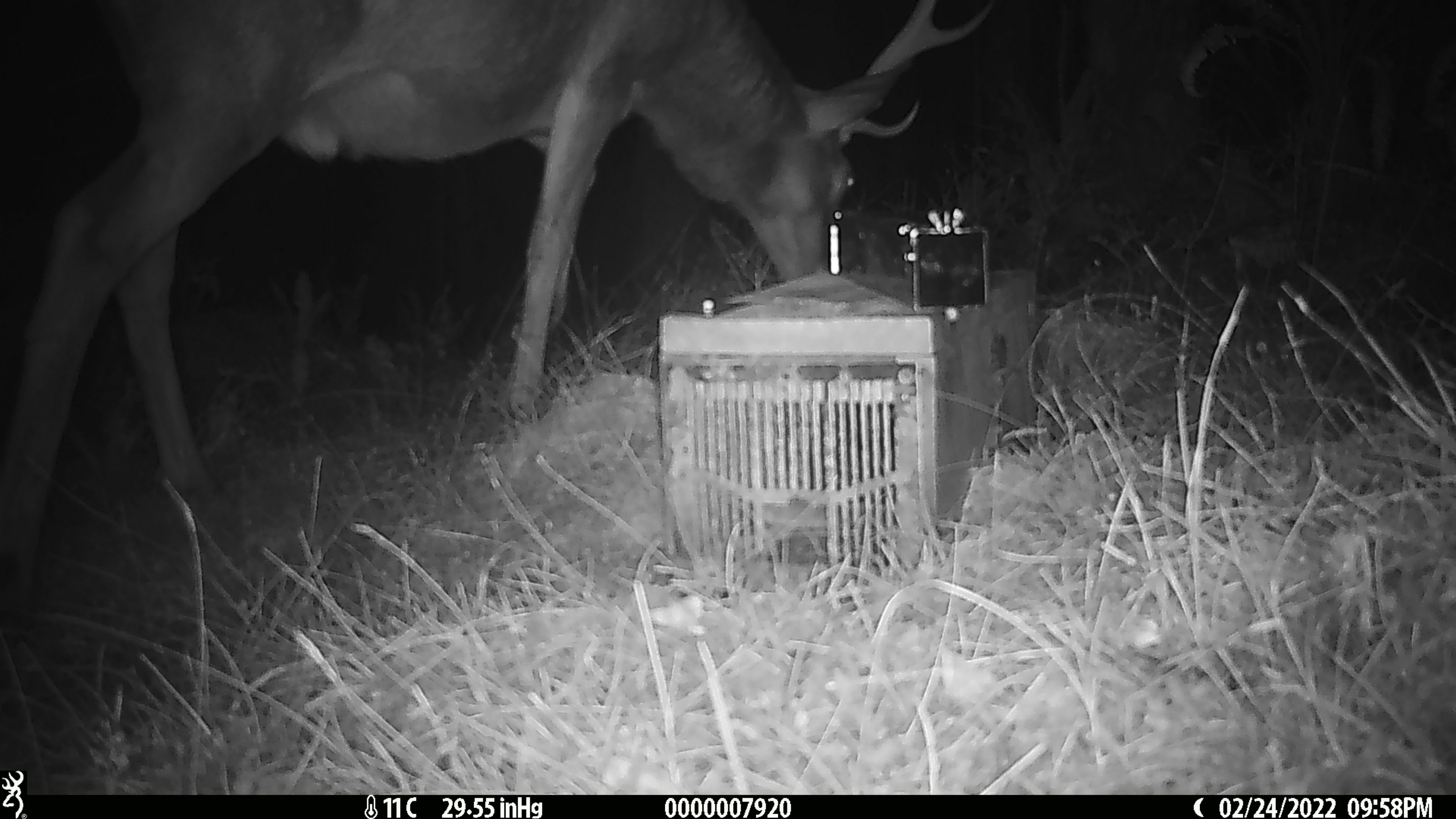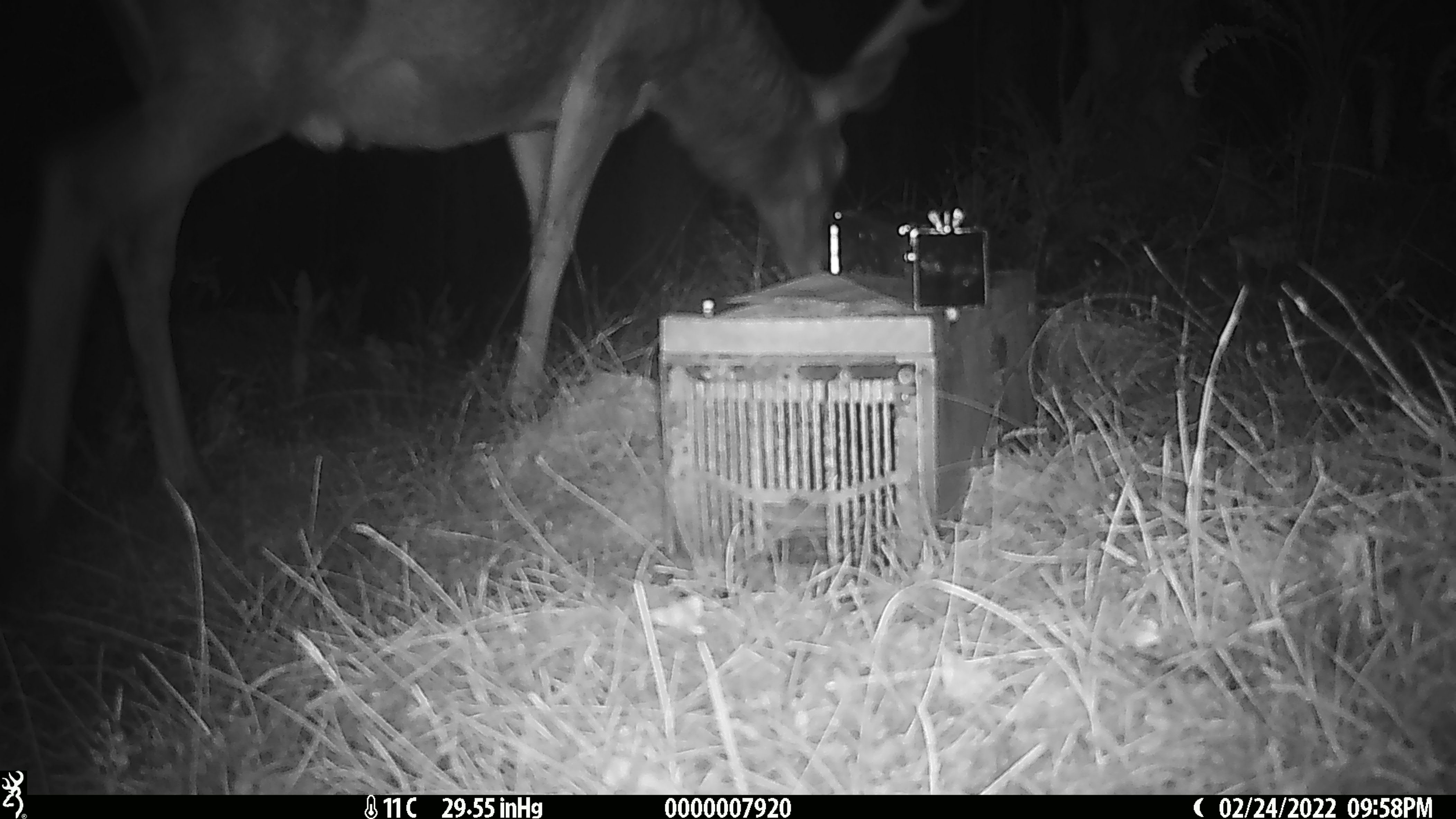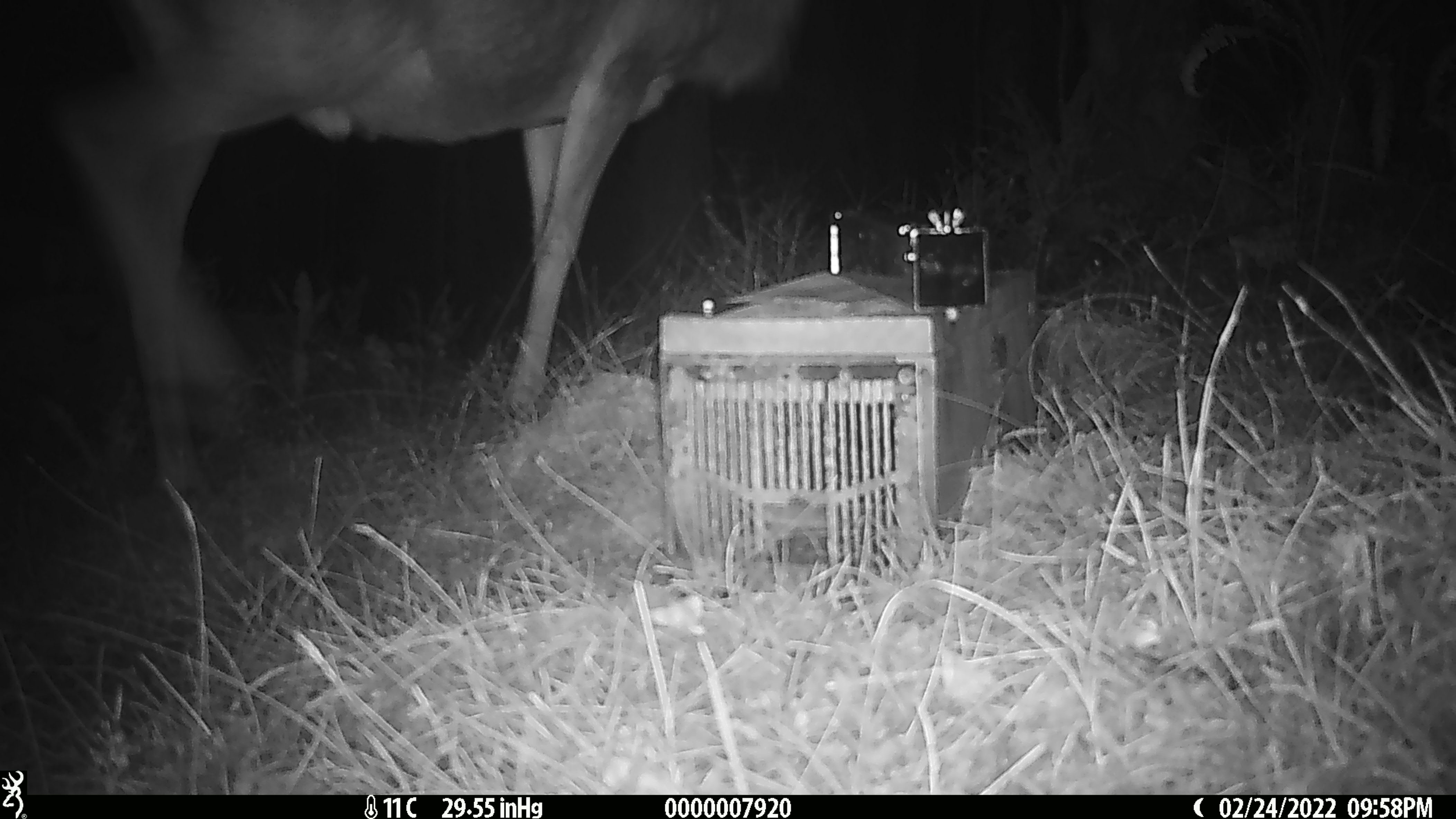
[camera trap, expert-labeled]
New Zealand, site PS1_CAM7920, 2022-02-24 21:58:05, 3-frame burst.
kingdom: Animalia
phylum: Chordata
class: Mammalia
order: Artiodactyla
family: Cervidae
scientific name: Cervidae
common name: deer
Deer (Cervidae).